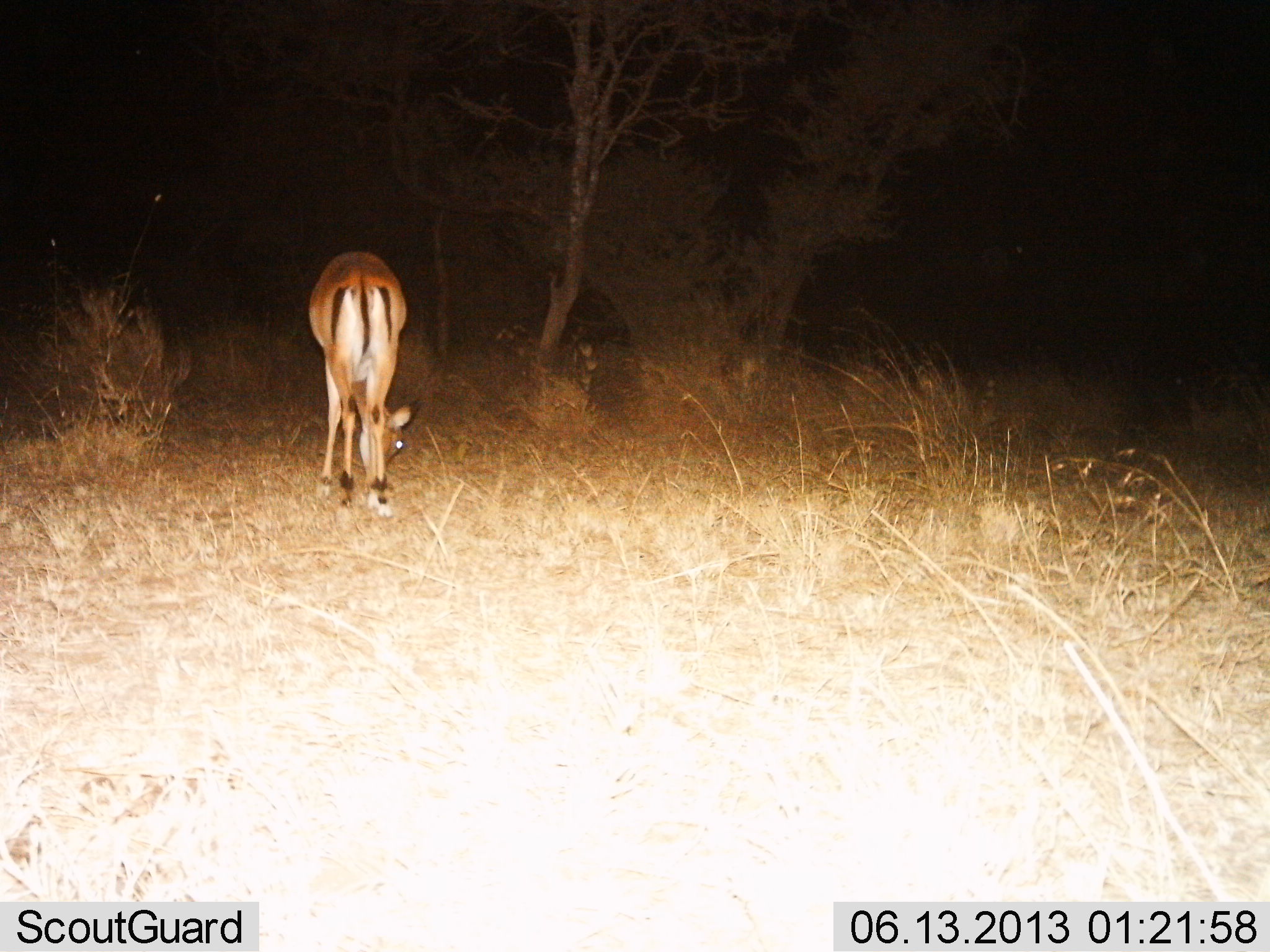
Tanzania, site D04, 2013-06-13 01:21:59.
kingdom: Animalia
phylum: Chordata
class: Mammalia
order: Artiodactyla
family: Bovidae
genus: Aepyceros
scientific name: Aepyceros melampus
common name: impala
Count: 1.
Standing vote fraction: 39%.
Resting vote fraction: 0%.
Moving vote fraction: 0%.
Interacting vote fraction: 0%.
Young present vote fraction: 0%.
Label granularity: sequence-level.